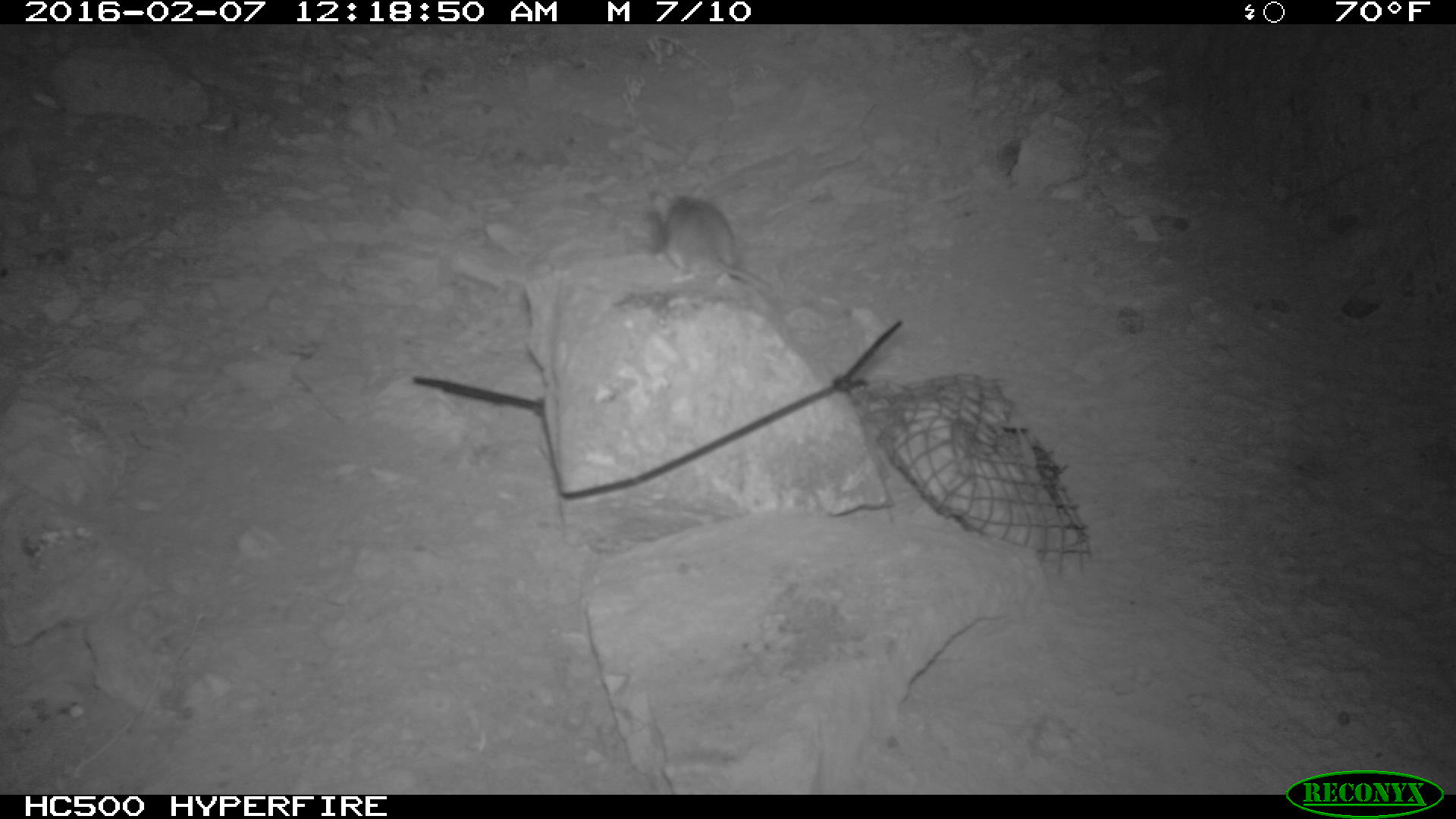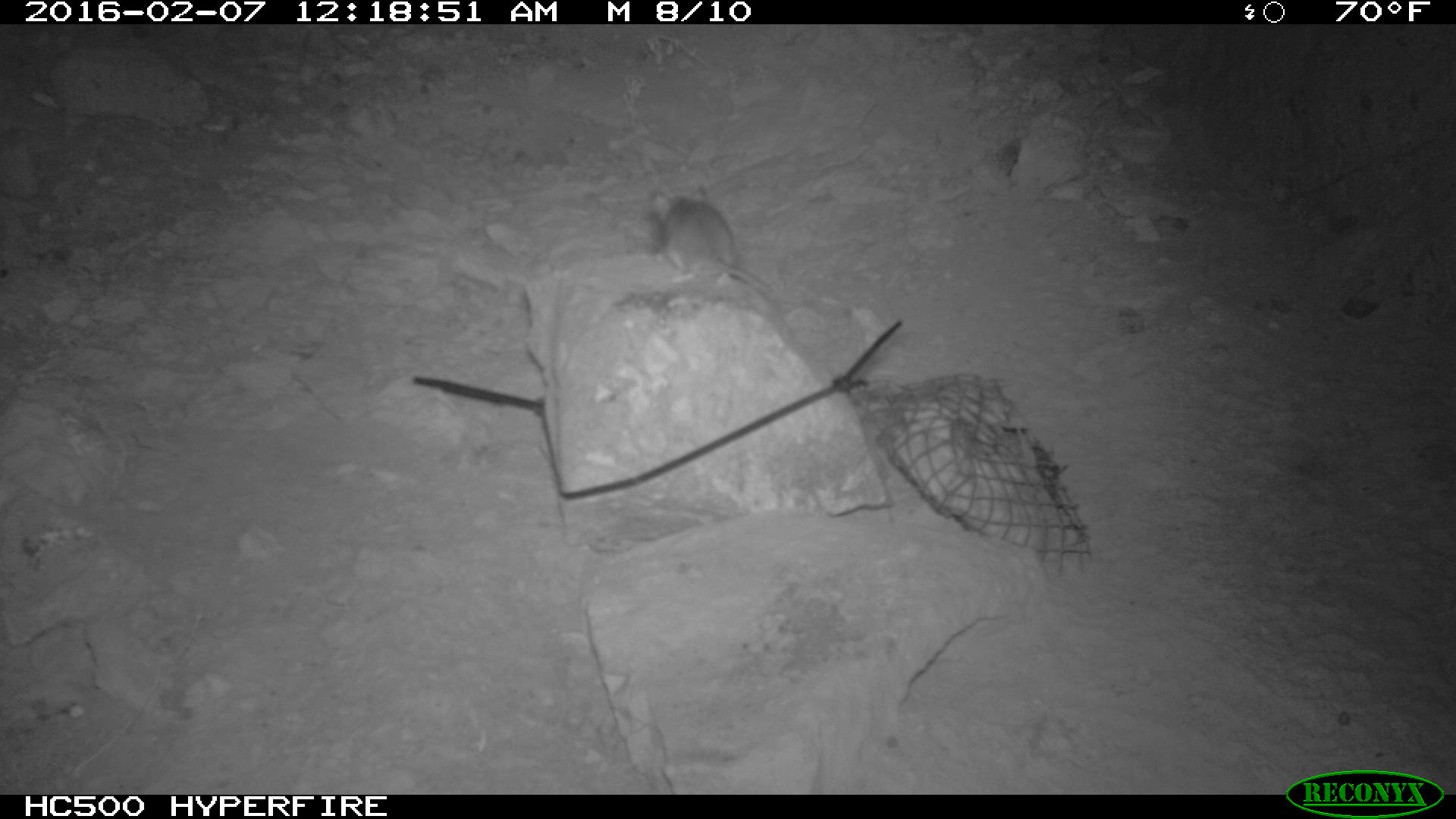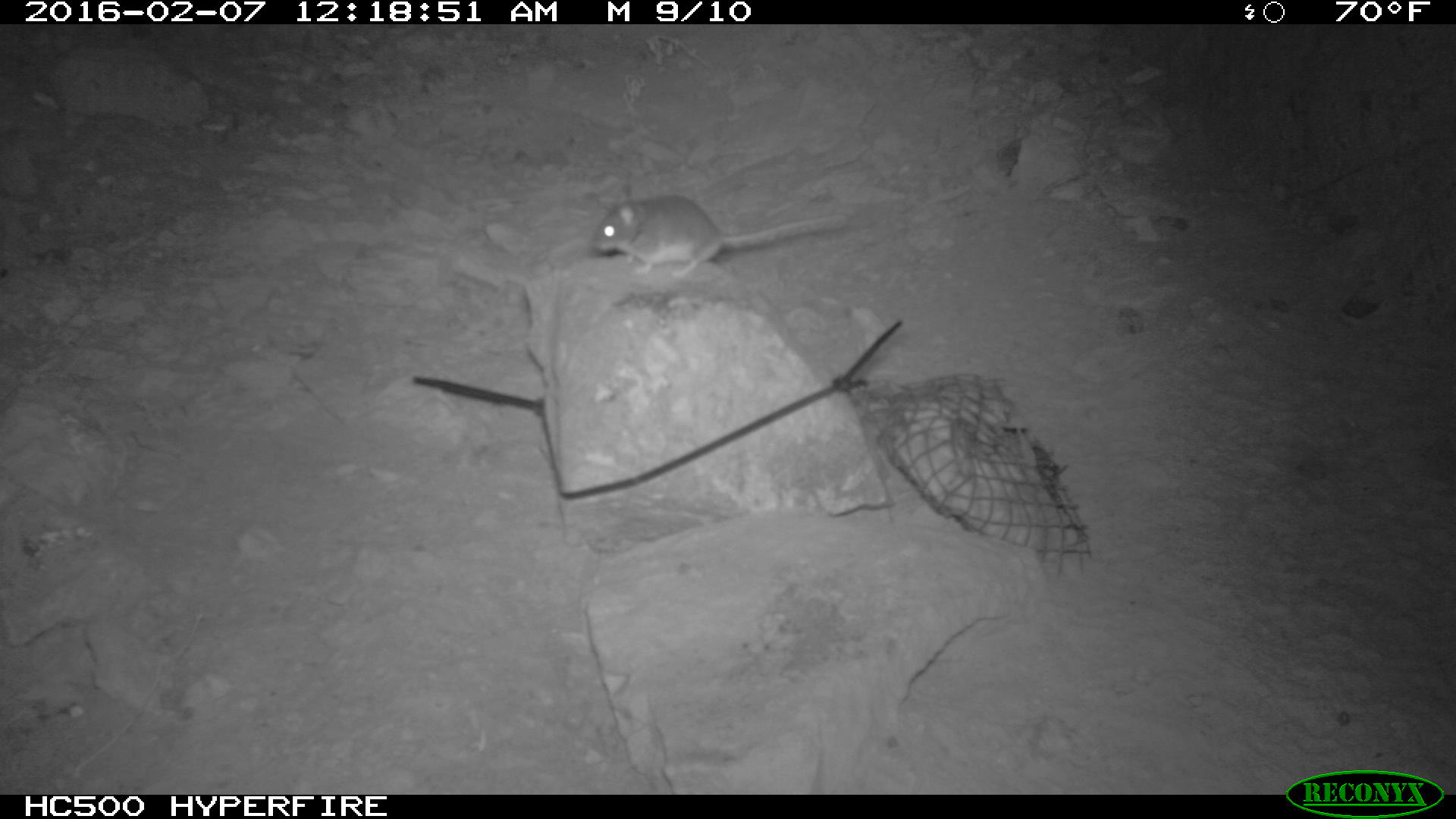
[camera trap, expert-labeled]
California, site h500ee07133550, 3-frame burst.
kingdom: Animalia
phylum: Chordata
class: Mammalia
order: Rodentia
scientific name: Rodentia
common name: rodent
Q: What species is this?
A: Rodent (Rodentia).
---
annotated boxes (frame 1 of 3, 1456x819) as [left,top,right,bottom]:
rodent: [642,181,775,288]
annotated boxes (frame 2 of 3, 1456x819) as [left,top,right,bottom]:
rodent: [649,187,777,303]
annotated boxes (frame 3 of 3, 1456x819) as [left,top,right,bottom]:
rodent: [592,183,853,279]